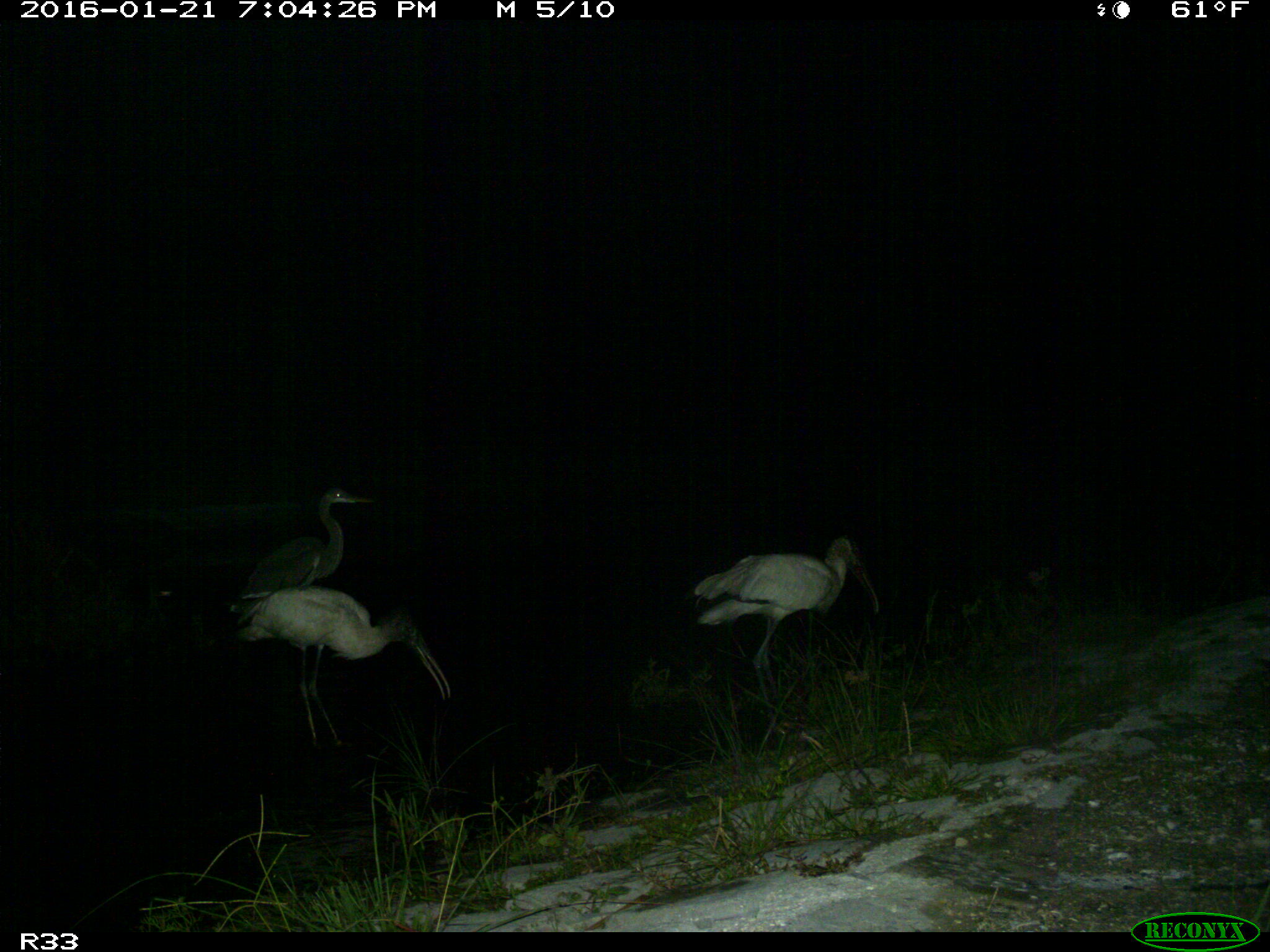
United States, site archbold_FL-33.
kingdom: Animalia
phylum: Chordata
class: Aves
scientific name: Aves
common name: birds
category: unidentified bird